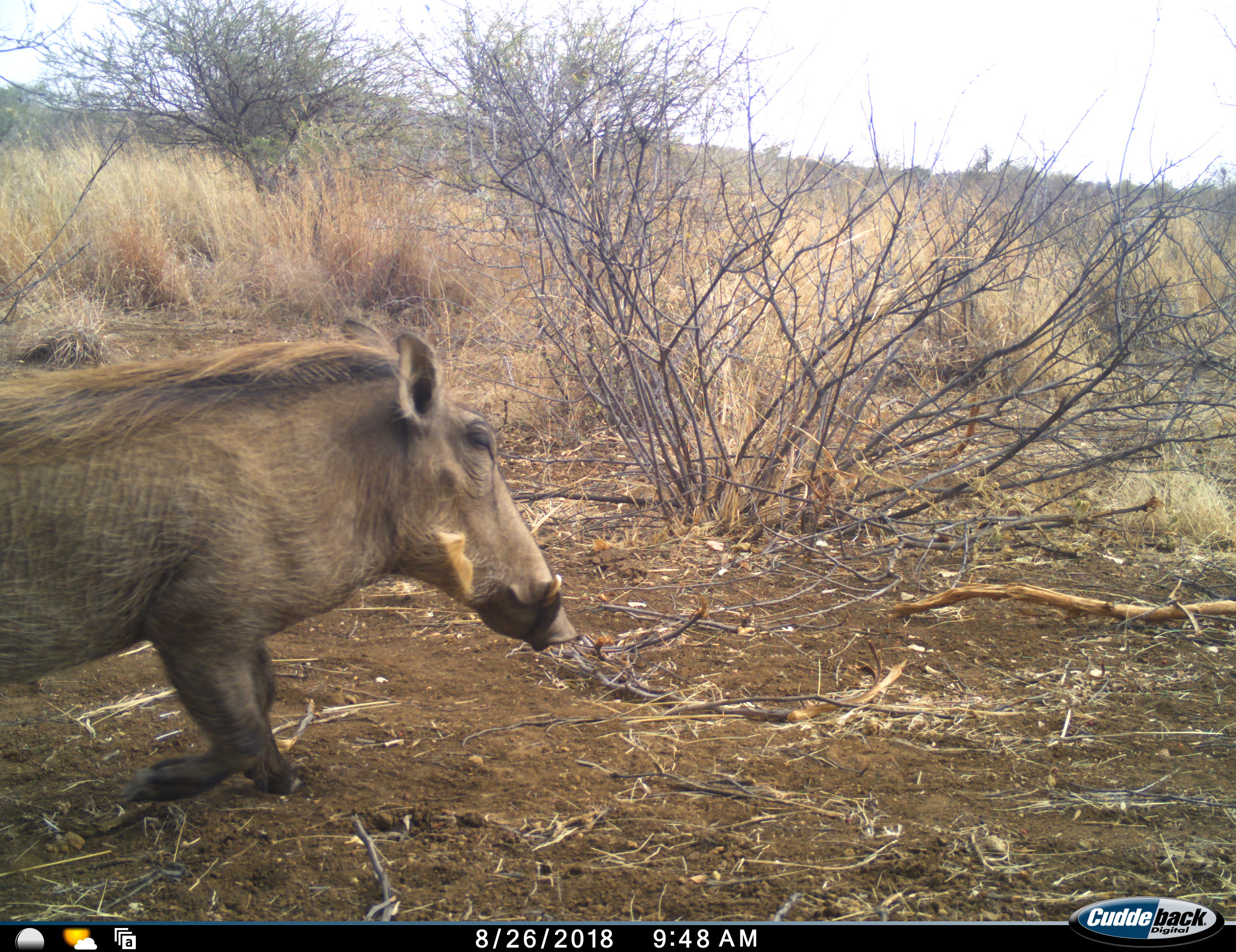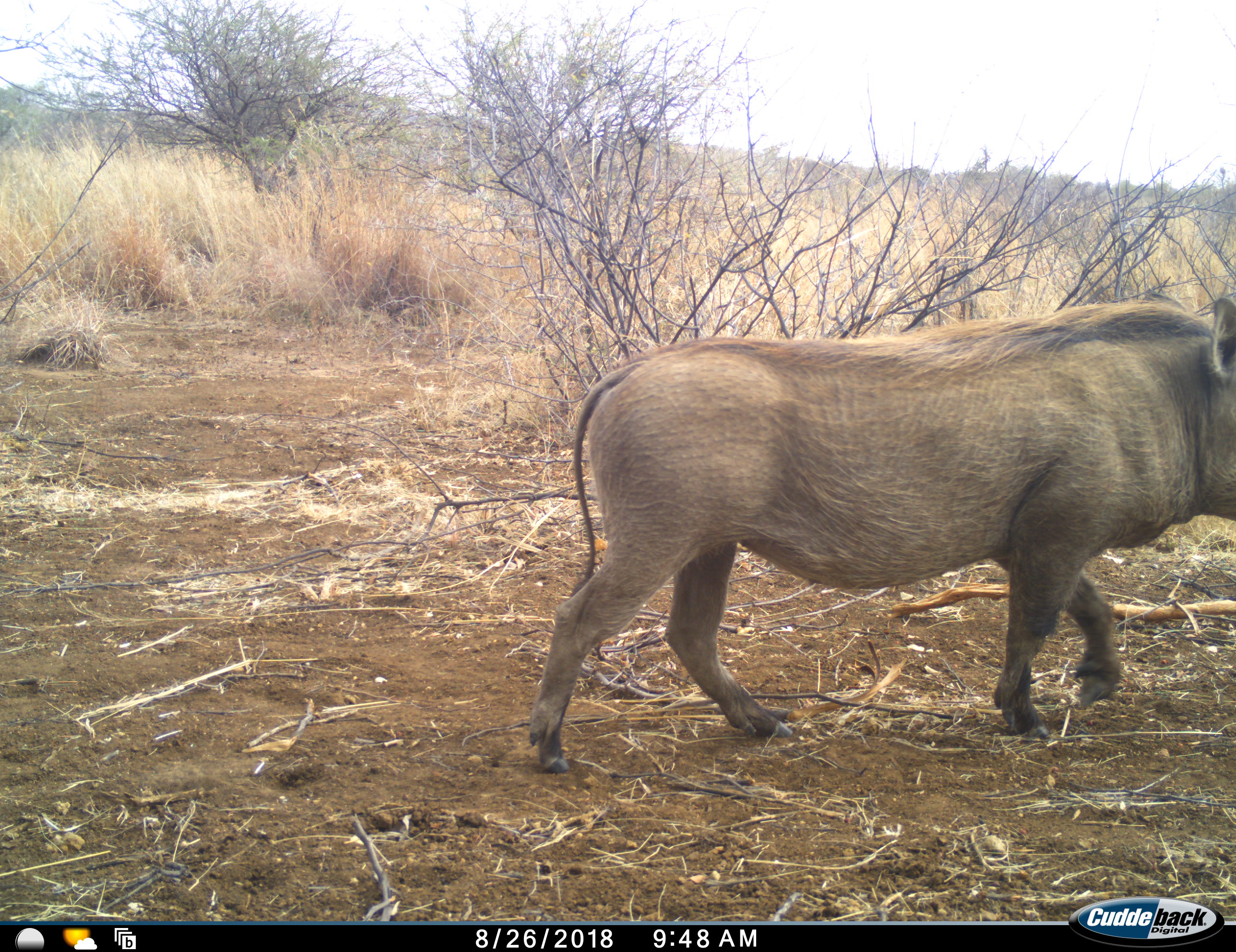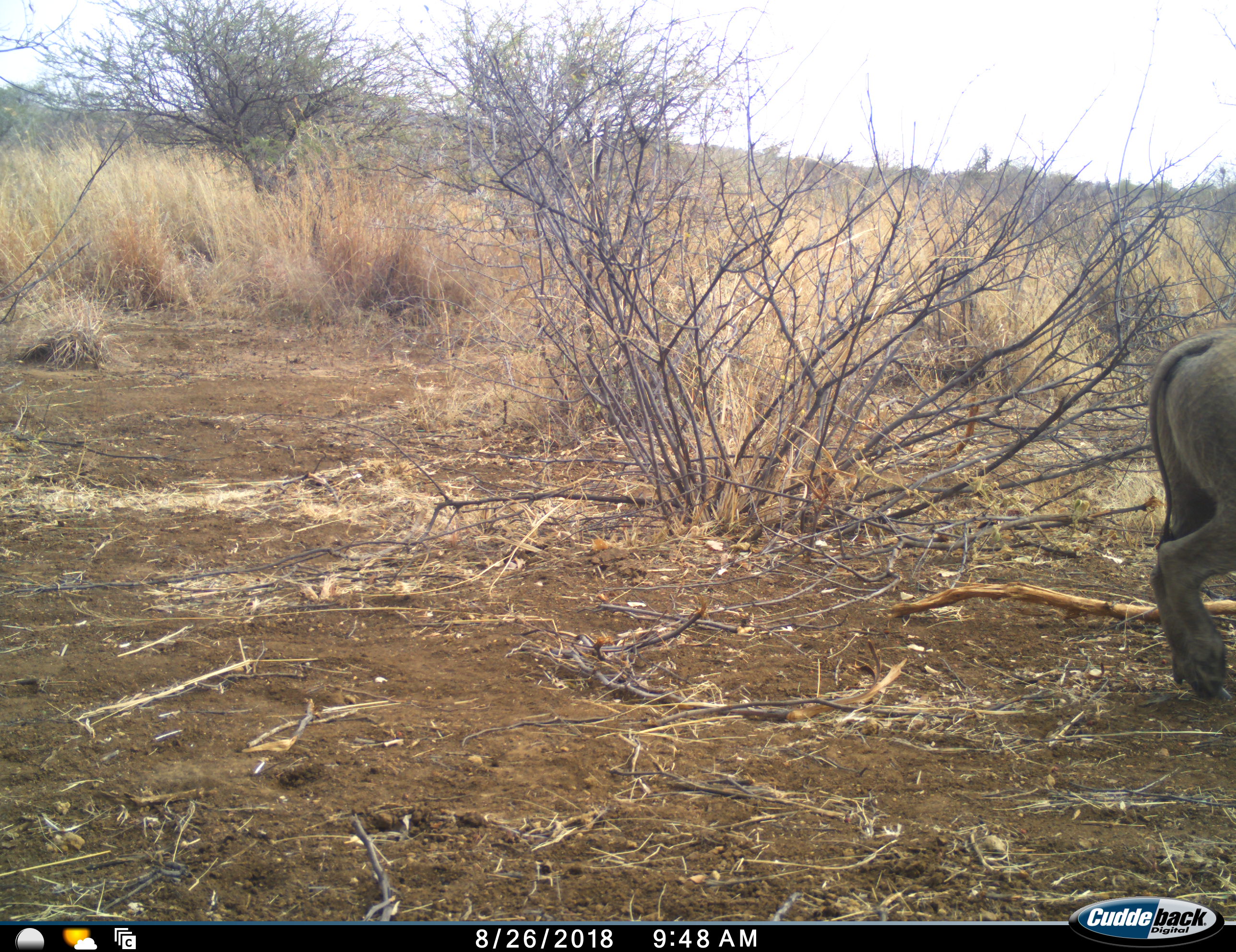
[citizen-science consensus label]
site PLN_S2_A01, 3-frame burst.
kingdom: Animalia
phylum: Chordata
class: Mammalia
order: Artiodactyla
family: Suidae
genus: Phacochoerus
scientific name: Phacochoerus africanus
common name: warthog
Warthog (Phacochoerus africanus), count 1. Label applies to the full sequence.